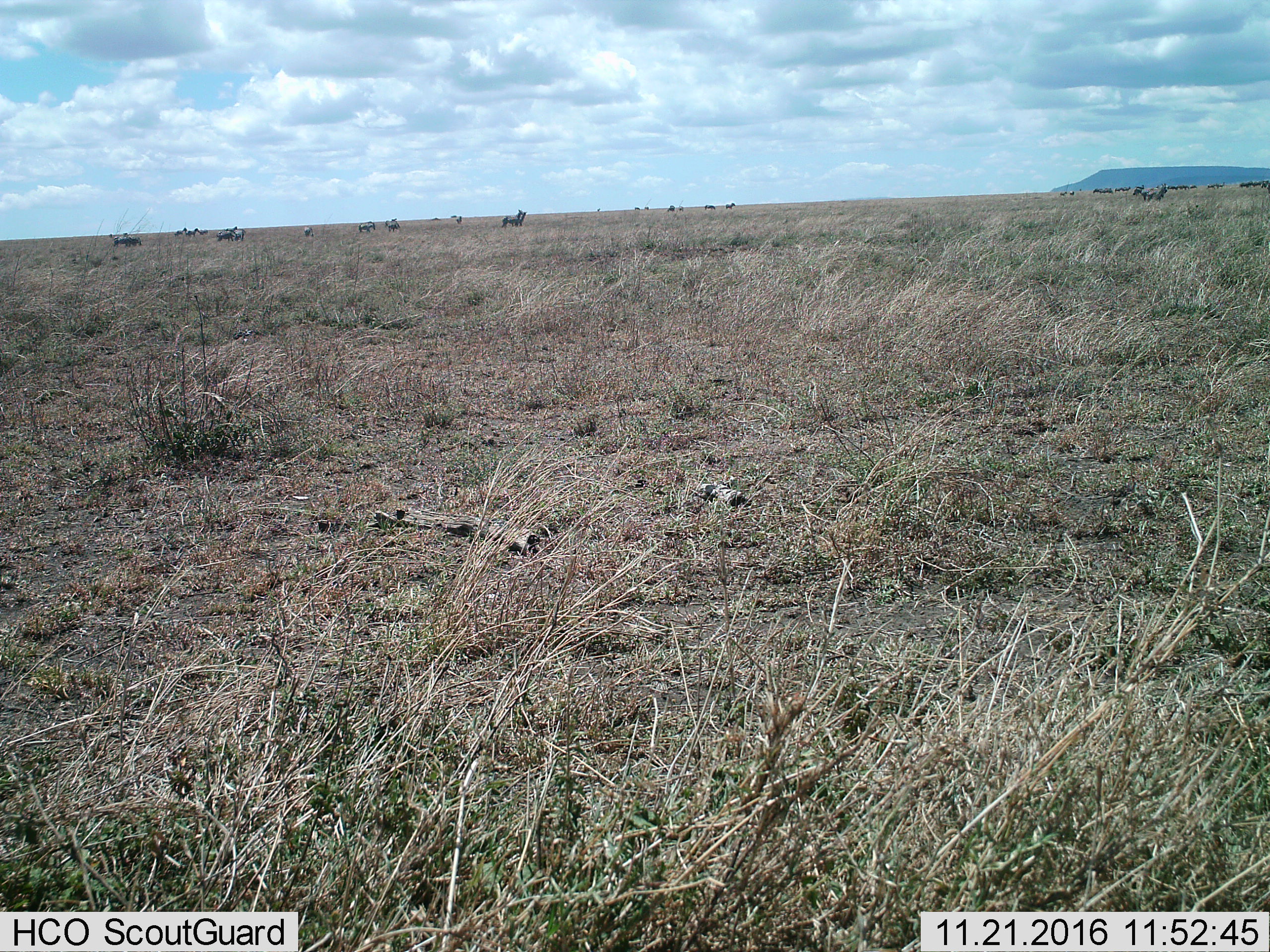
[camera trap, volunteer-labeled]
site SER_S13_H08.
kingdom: Animalia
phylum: Chordata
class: Mammalia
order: Perissodactyla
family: Equidae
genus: Equus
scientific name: Equus quagga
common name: plains zebra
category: zebraplains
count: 11-50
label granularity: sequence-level